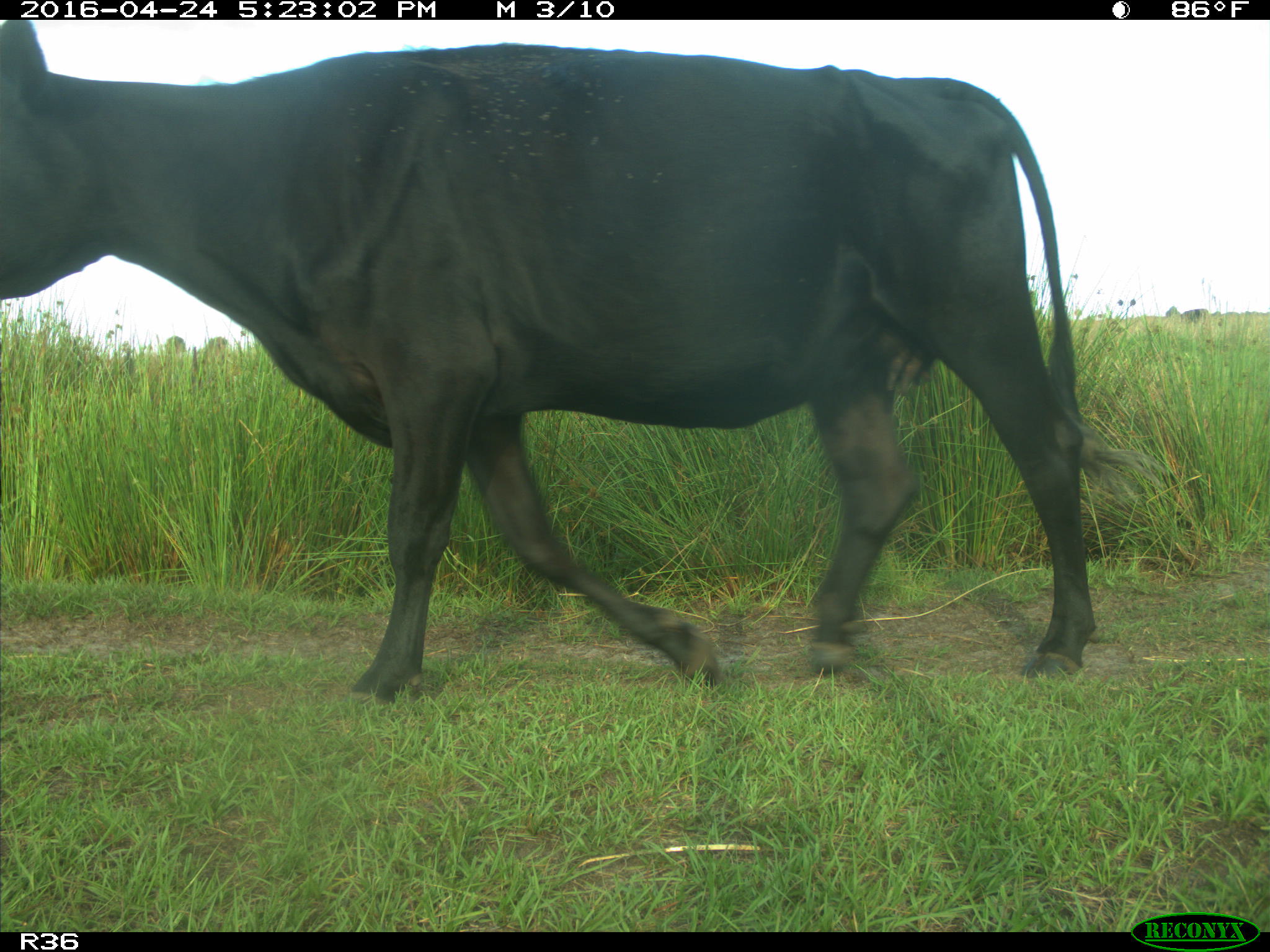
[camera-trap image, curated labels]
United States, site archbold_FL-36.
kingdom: Animalia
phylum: Chordata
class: Mammalia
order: Artiodactyla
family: Bovidae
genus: Bos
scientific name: Bos taurus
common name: domestic cow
Bos taurus (domestic cow).